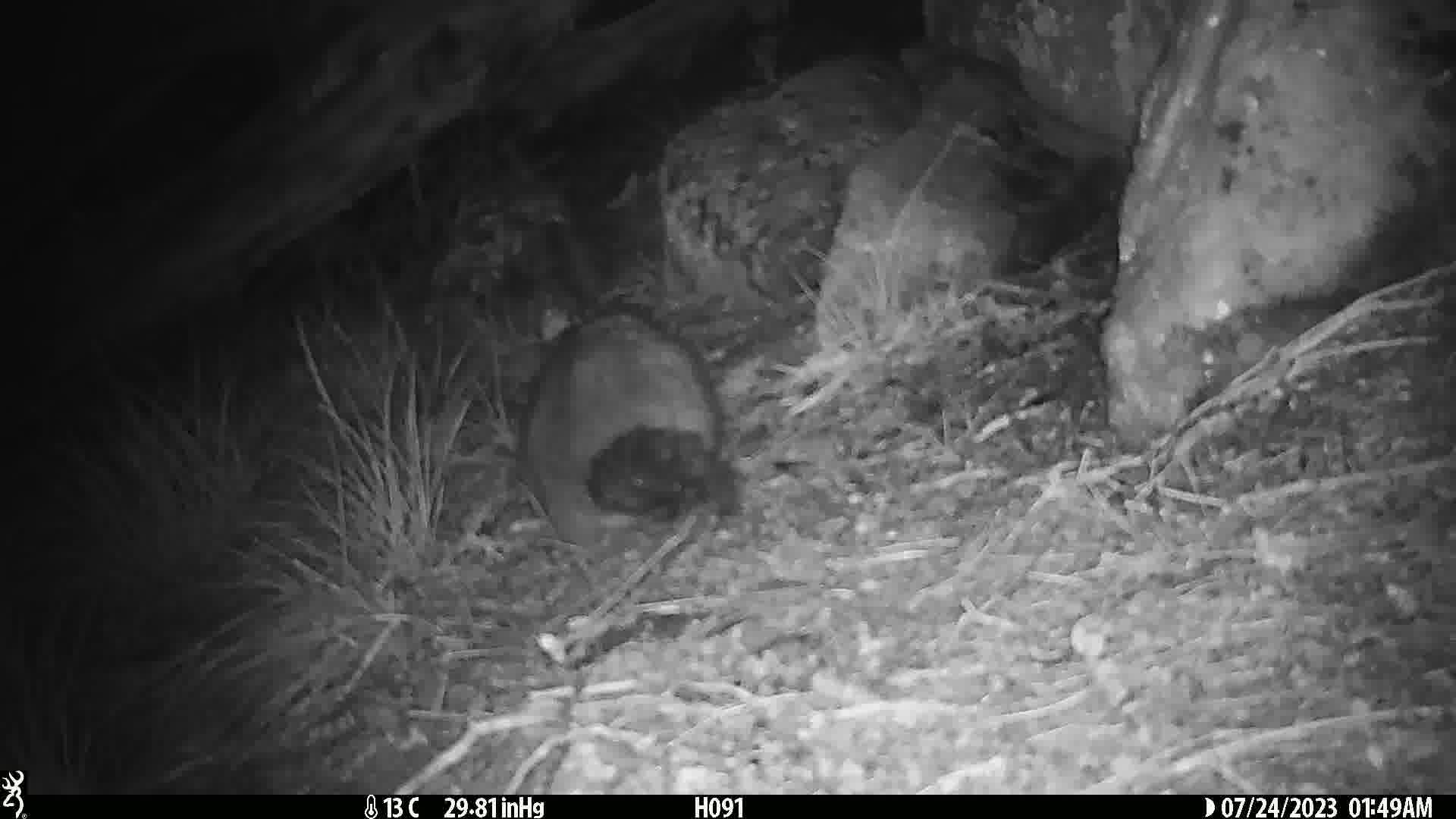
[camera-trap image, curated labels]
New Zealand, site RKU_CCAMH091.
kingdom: Animalia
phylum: Chordata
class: Mammalia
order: Diprotodontia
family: Phalangeridae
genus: Trichosurus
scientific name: Trichosurus vulpecula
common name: common brushtail possum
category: possum